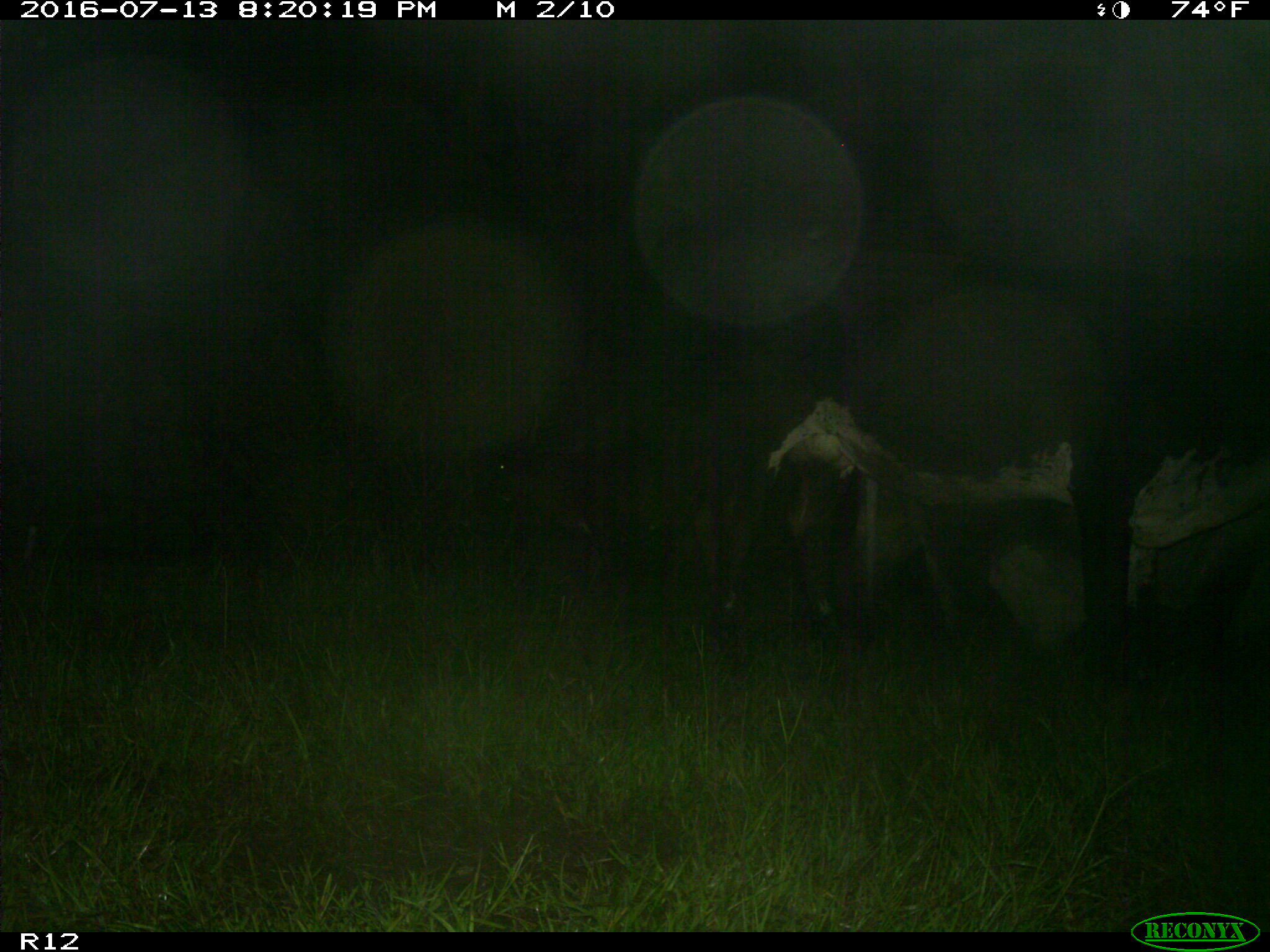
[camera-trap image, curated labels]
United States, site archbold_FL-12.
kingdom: Animalia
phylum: Chordata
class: Mammalia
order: Artiodactyla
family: Bovidae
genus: Bos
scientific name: Bos taurus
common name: domestic cow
Bos taurus (domestic cow).